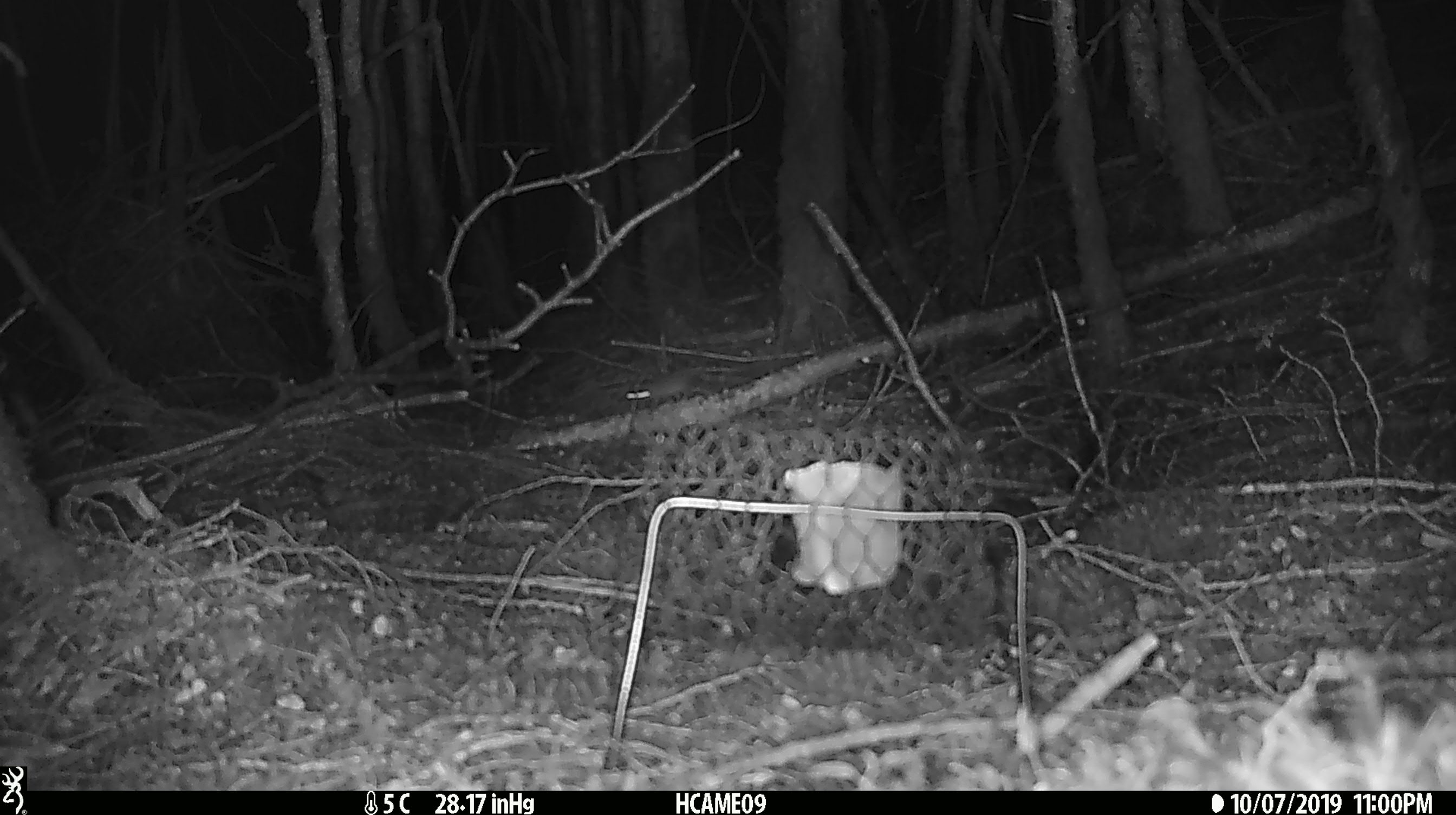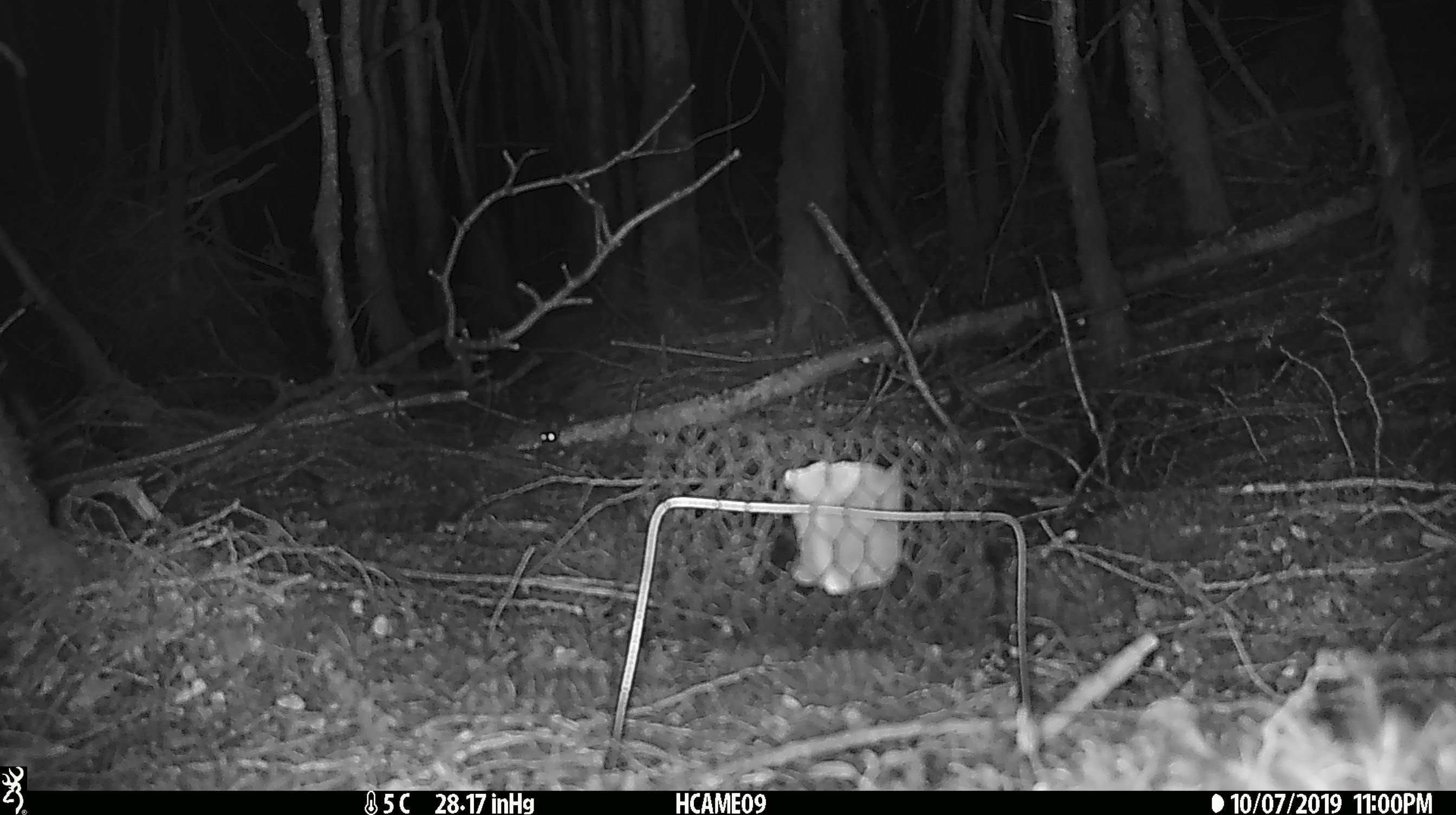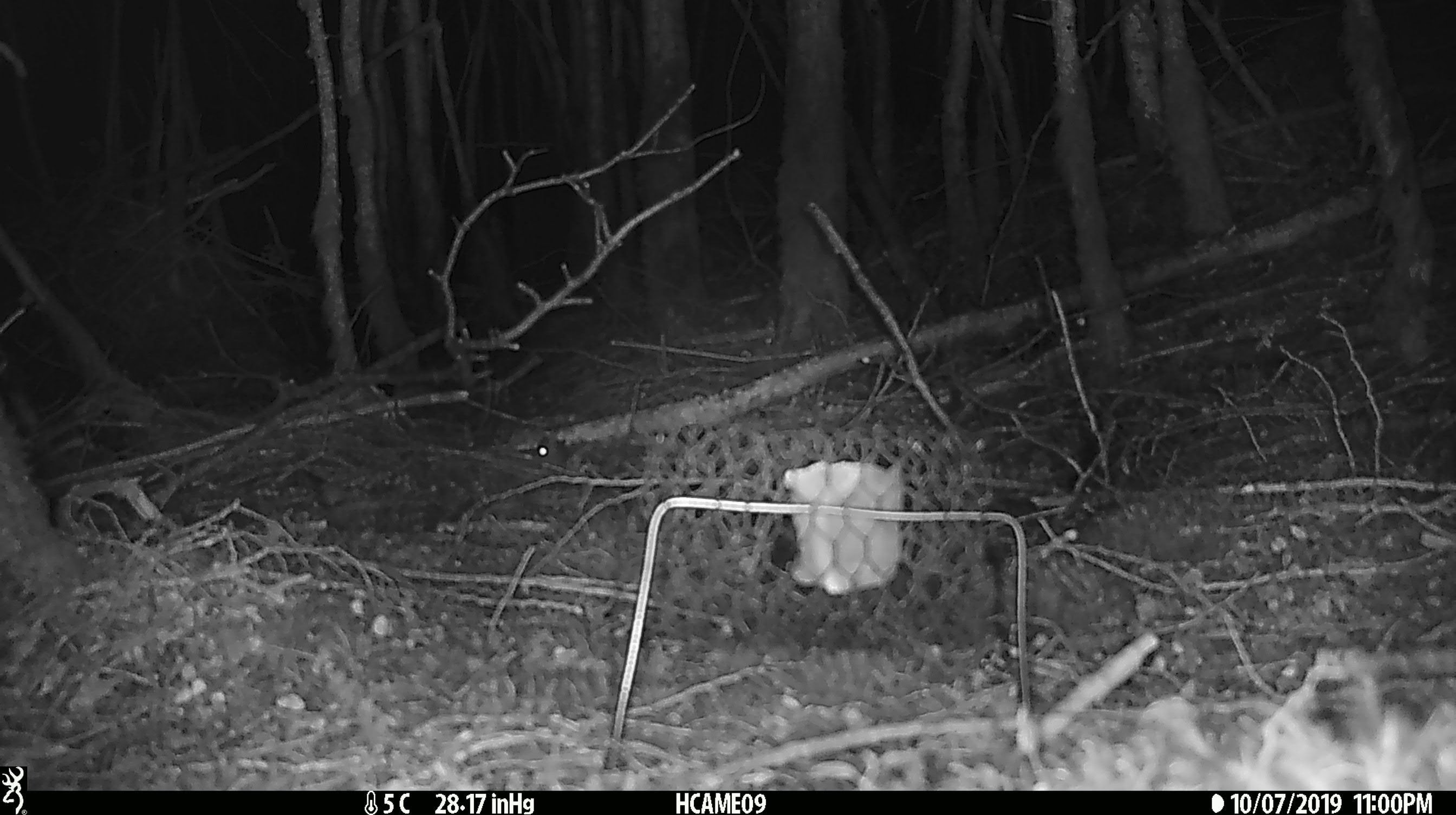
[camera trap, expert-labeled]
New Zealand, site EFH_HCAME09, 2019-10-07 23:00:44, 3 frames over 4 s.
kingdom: Animalia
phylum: Chordata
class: Mammalia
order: Rodentia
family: Muridae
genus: Mus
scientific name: Mus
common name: mouse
Mouse (Mus).